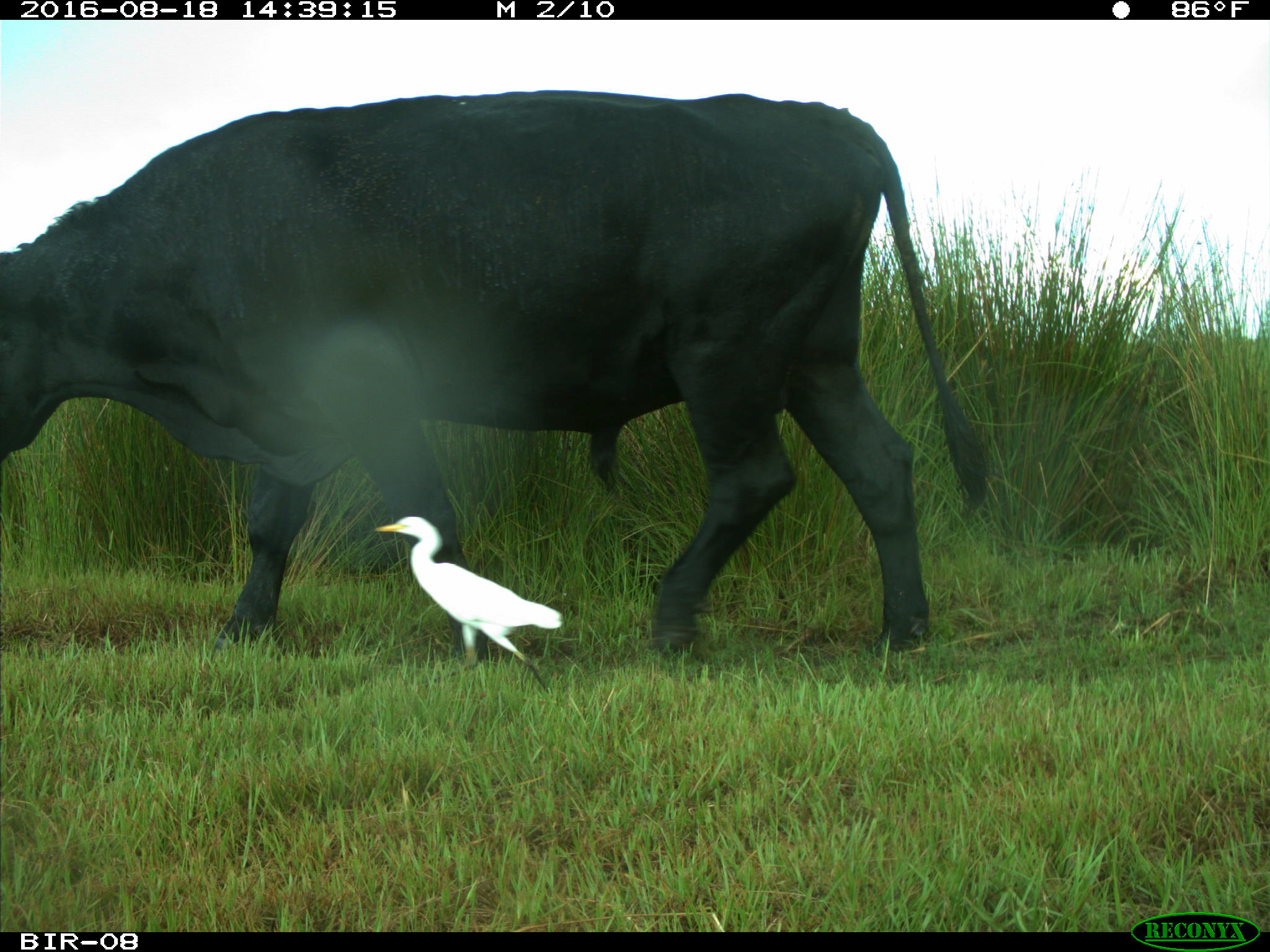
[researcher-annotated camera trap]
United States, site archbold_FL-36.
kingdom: Animalia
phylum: Chordata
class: Mammalia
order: Artiodactyla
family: Bovidae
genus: Bos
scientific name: Bos taurus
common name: domestic cow